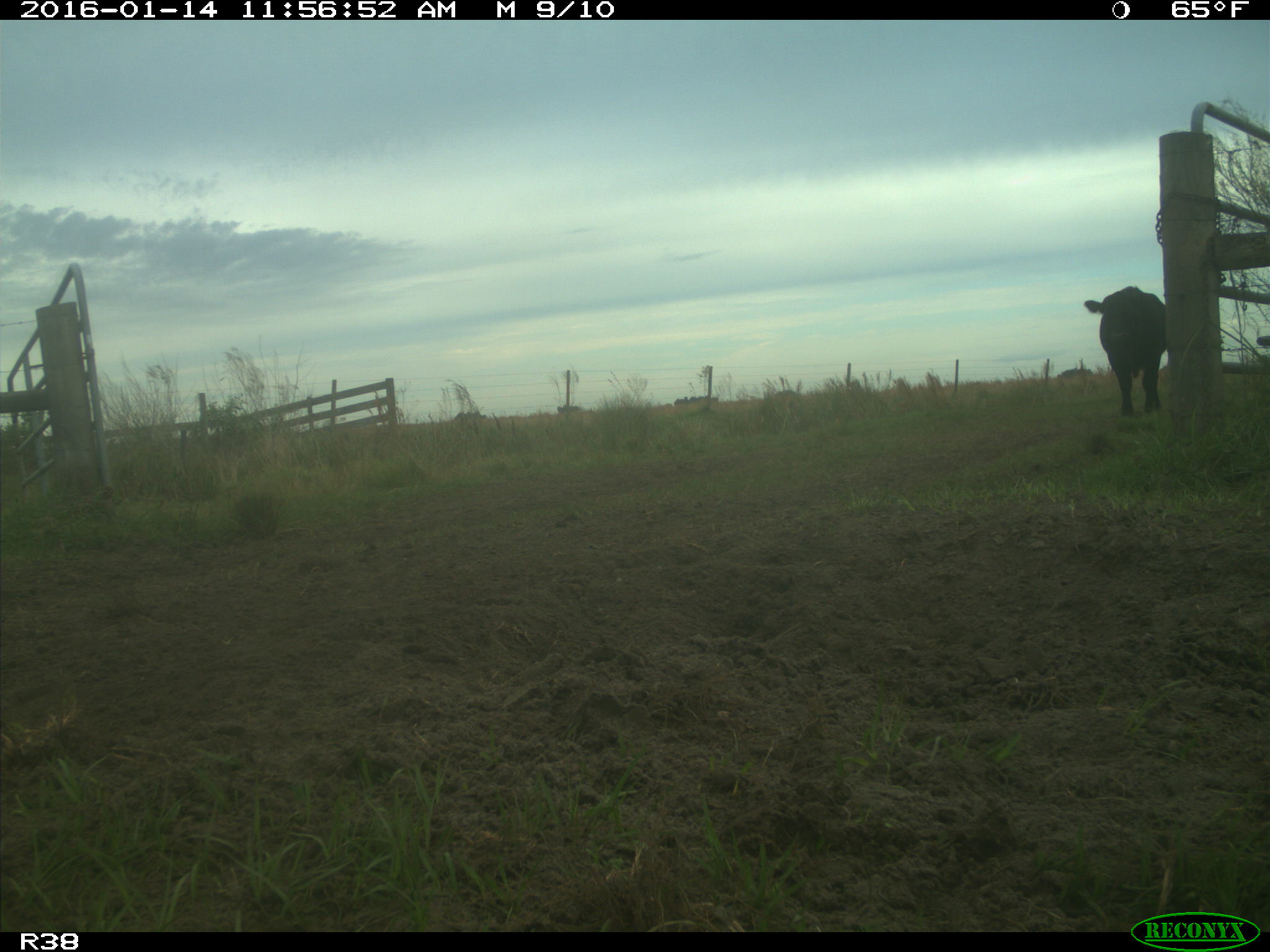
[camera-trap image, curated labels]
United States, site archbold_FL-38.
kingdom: Animalia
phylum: Chordata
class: Mammalia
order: Artiodactyla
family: Bovidae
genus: Bos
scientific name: Bos taurus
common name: domestic cow